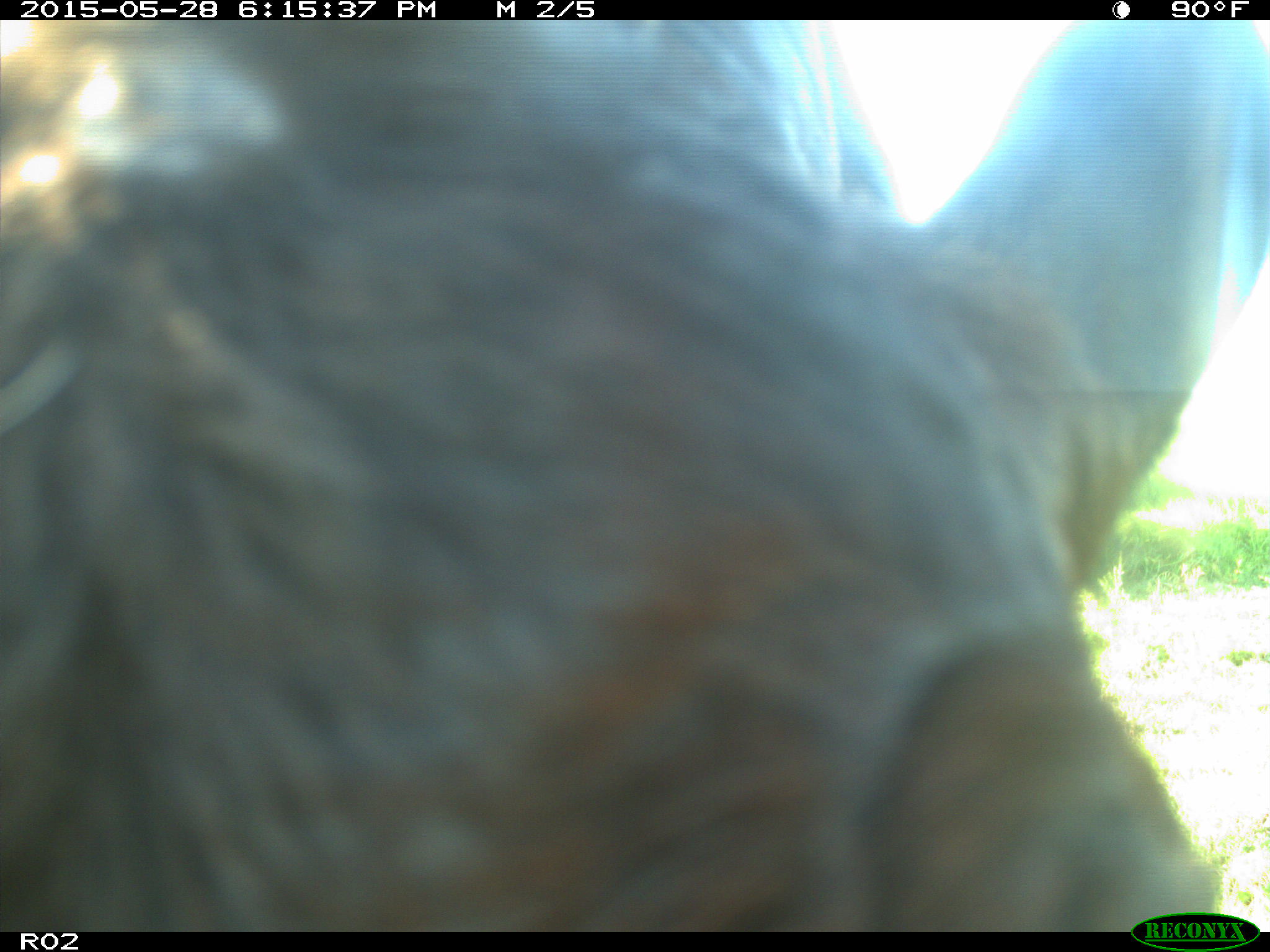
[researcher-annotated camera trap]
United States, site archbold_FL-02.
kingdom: Animalia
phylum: Chordata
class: Mammalia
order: Artiodactyla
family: Bovidae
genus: Bos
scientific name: Bos taurus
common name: domestic cow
Bos taurus (domestic cow).